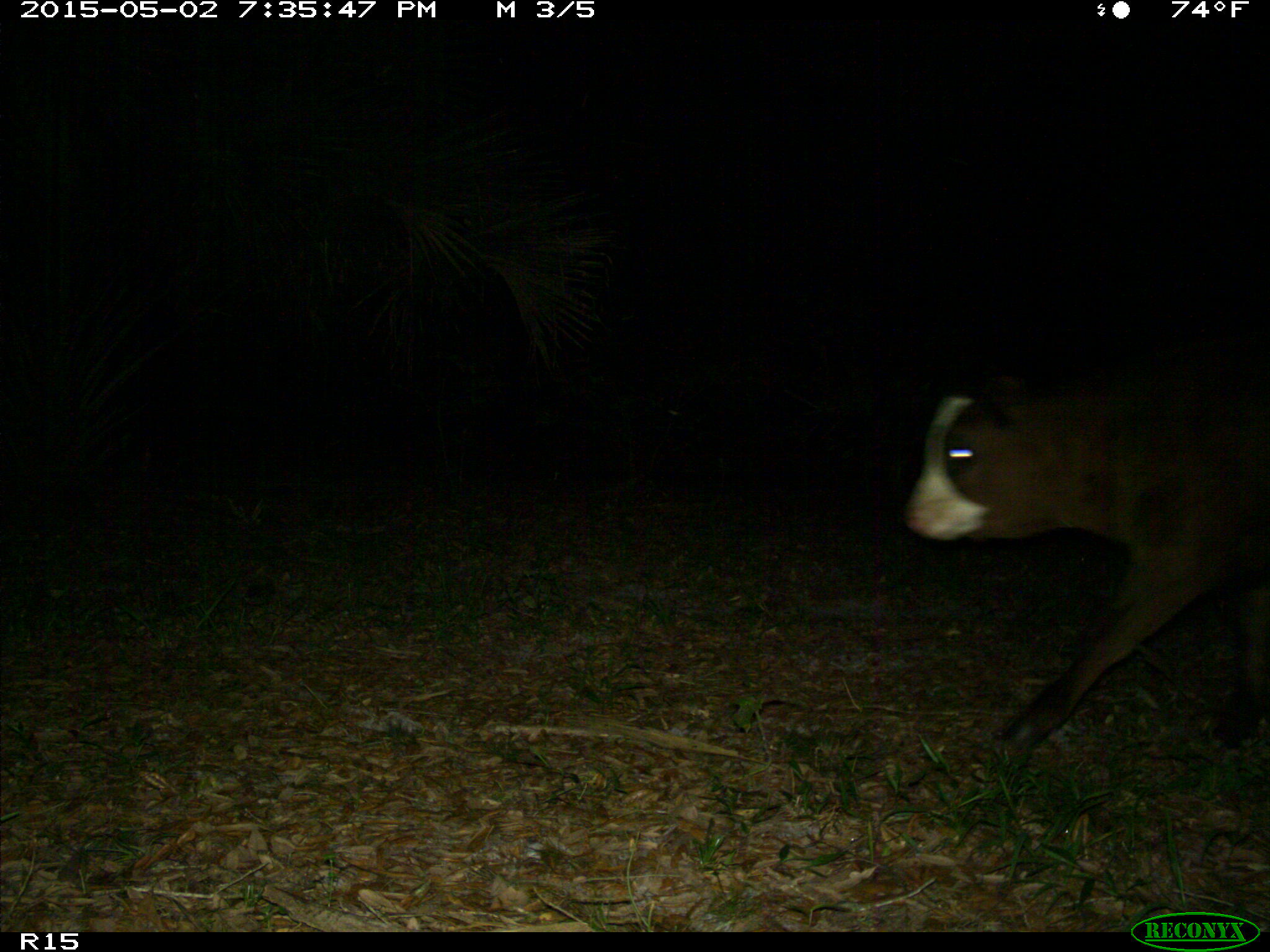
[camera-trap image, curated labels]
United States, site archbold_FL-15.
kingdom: Animalia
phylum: Chordata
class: Mammalia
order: Artiodactyla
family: Bovidae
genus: Bos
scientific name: Bos taurus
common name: domestic cow